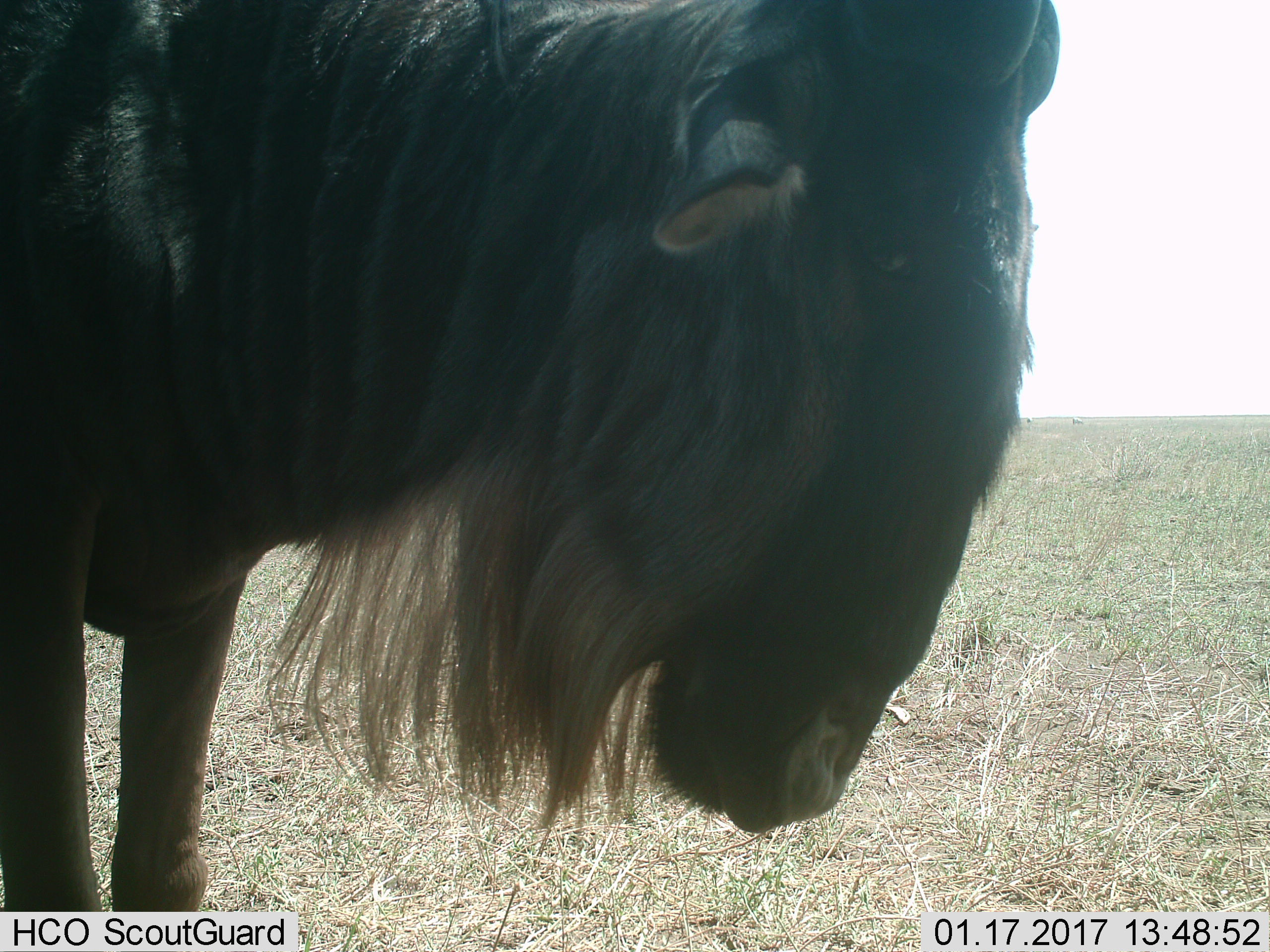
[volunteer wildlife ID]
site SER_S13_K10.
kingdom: Animalia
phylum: Chordata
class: Mammalia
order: Artiodactyla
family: Bovidae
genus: Connochaetes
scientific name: Connochaetes taurinus taurinus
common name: blue wildebeest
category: wildebeestblue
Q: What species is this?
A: Wildebeestblue (blue wildebeest) (Connochaetes taurinus taurinus).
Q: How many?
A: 1.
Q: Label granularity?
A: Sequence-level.